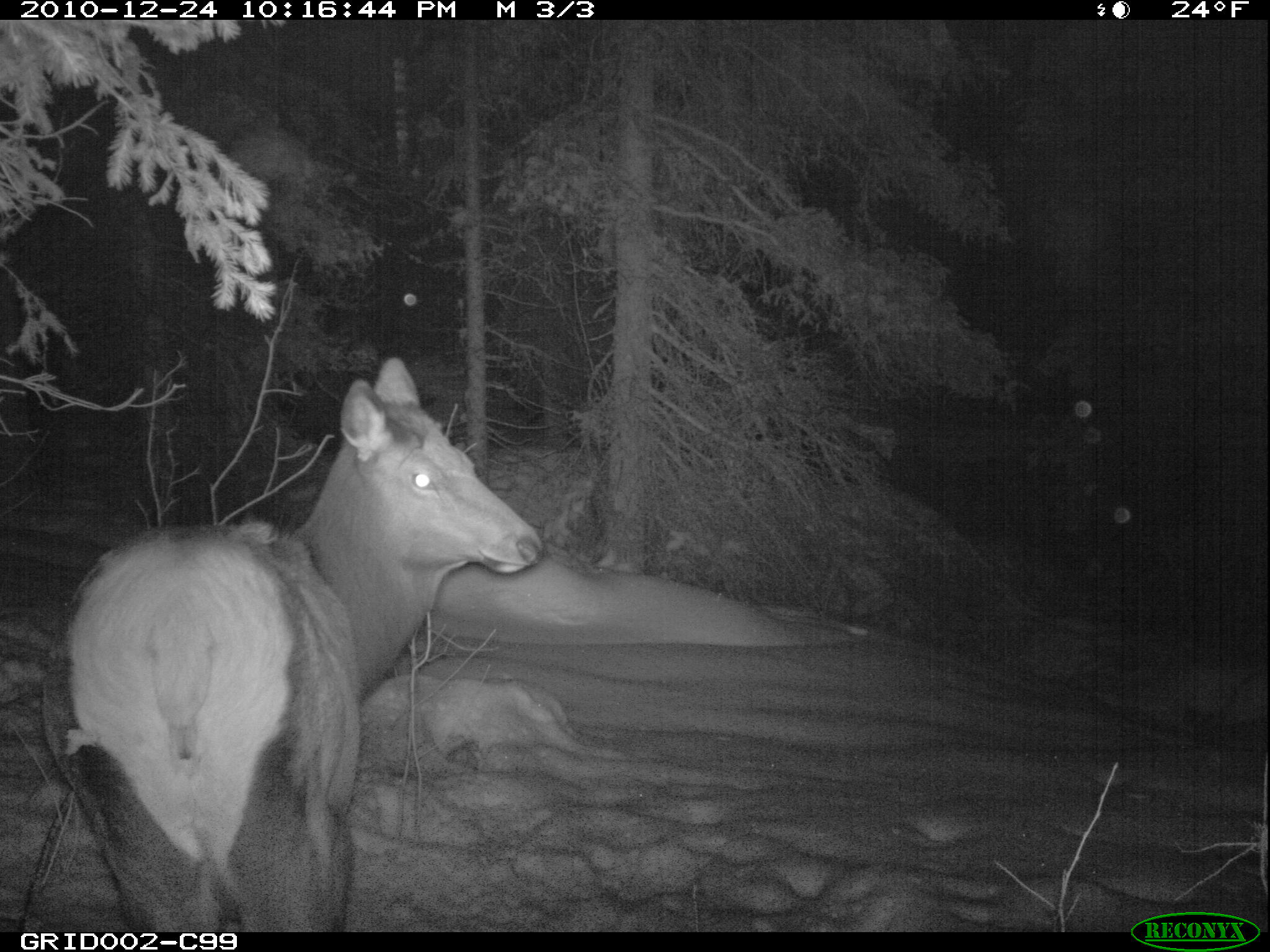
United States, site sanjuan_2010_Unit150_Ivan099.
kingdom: Animalia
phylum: Chordata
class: Mammalia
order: Artiodactyla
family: Cervidae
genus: Cervus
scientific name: Cervus elaphus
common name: red deer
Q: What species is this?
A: Cervus elaphus (red deer).